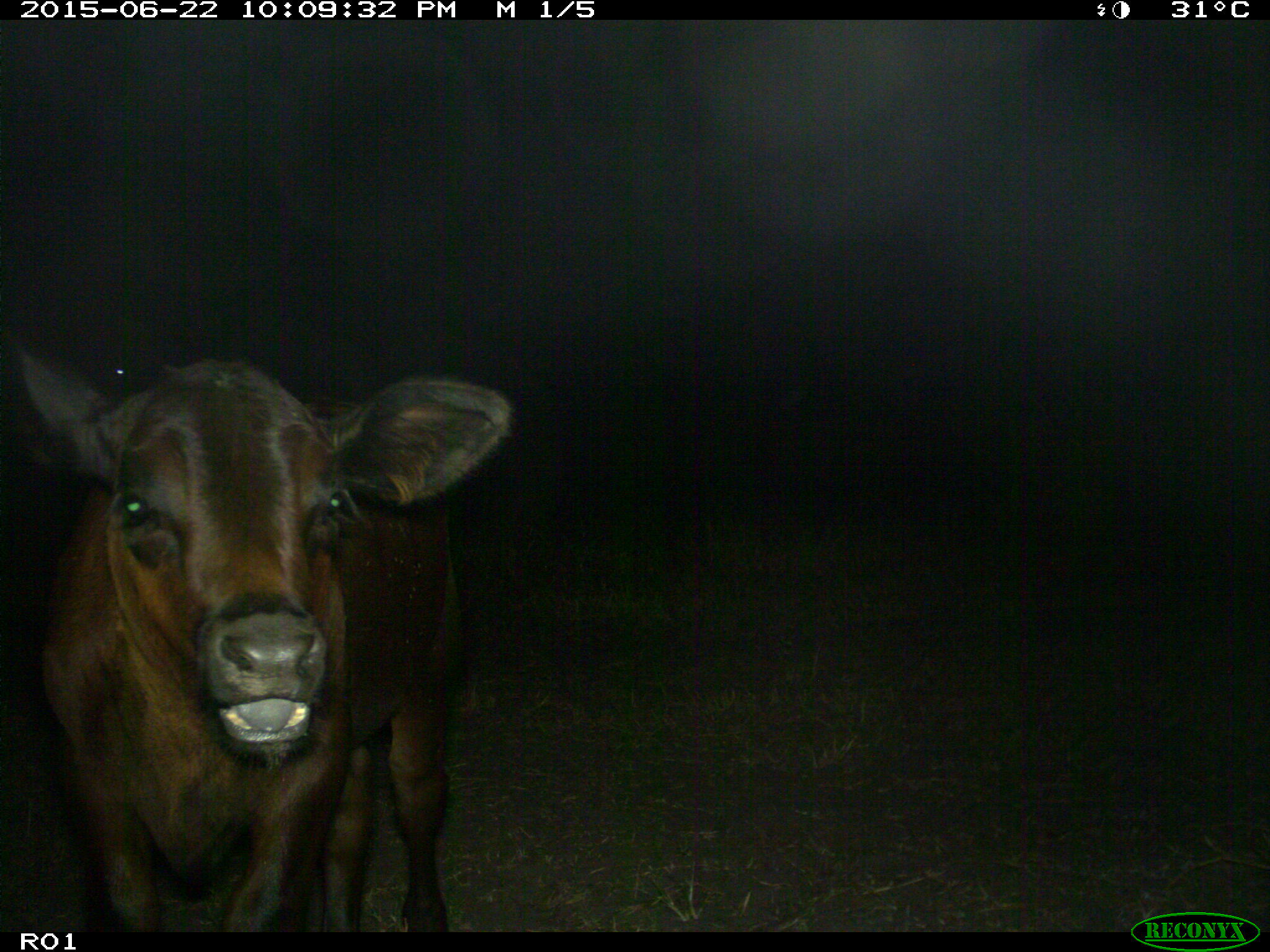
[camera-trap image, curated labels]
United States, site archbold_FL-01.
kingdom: Animalia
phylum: Chordata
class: Mammalia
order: Artiodactyla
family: Bovidae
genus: Bos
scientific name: Bos taurus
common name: domestic cow